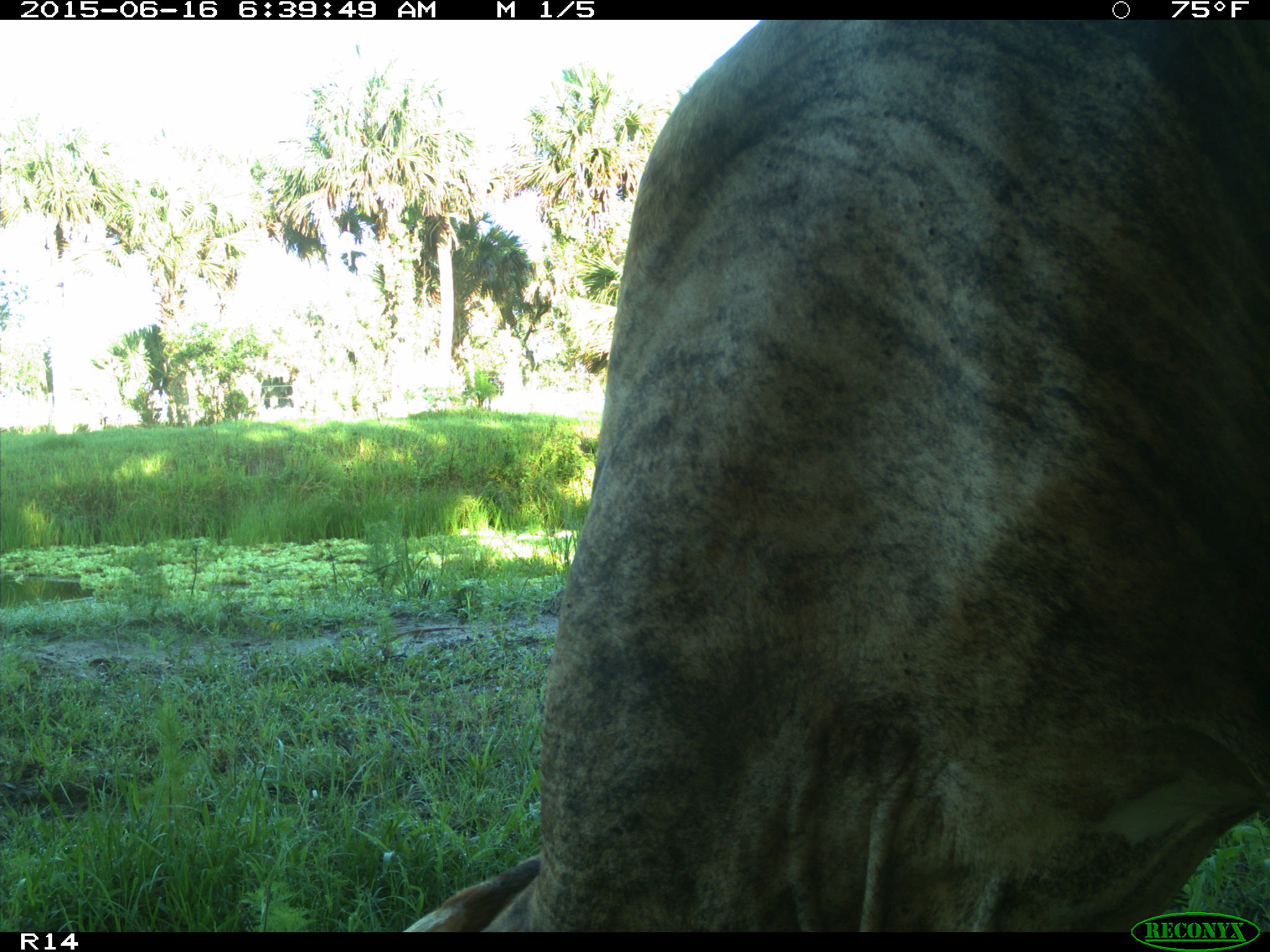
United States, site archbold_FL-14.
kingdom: Animalia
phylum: Chordata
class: Mammalia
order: Artiodactyla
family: Bovidae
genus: Bos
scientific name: Bos taurus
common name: domestic cow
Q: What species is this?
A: Bos taurus (domestic cow).